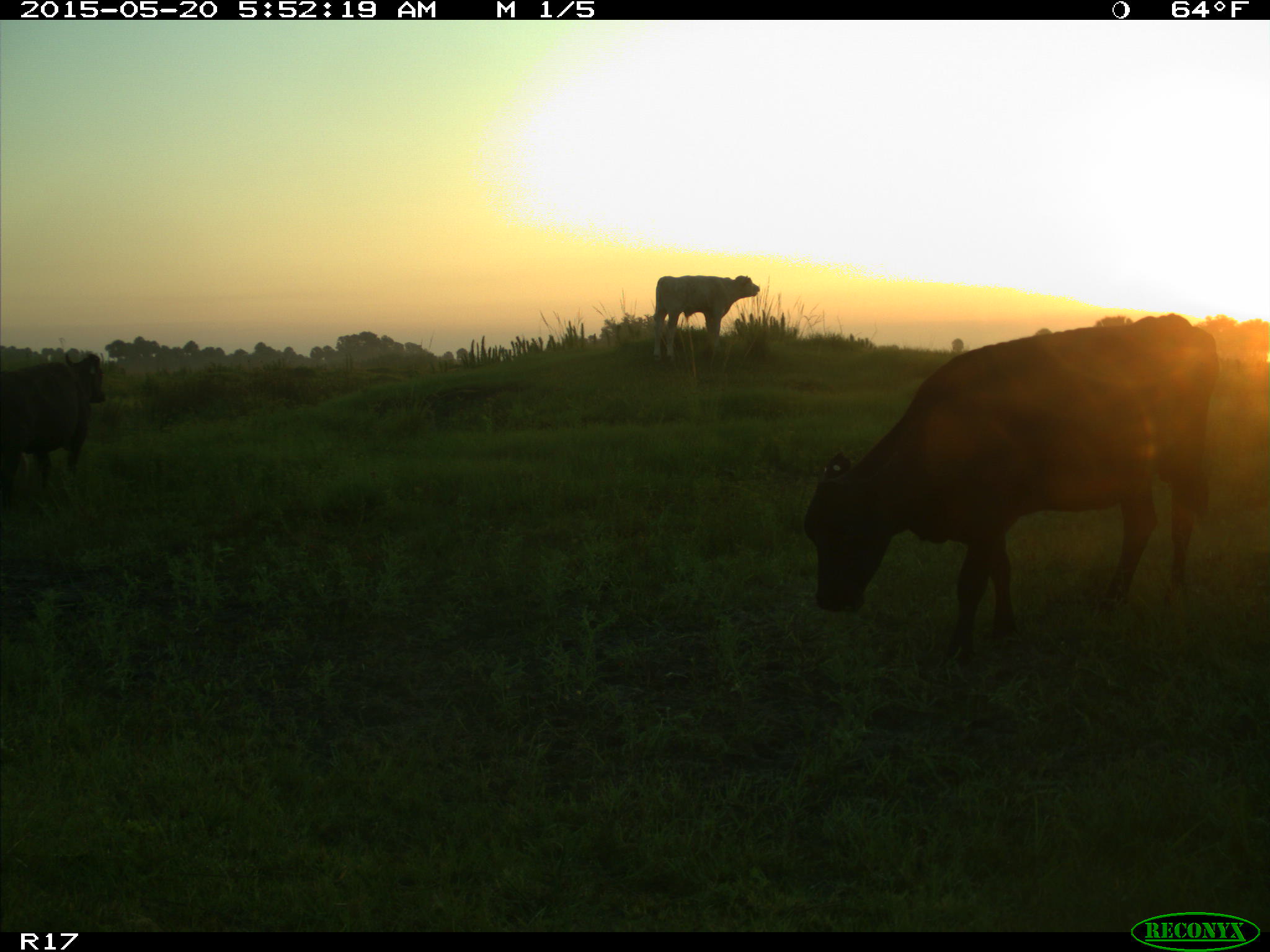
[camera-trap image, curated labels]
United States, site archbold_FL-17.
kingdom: Animalia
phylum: Chordata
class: Mammalia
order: Artiodactyla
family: Bovidae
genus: Bos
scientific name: Bos taurus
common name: domestic cow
Bos taurus (domestic cow).